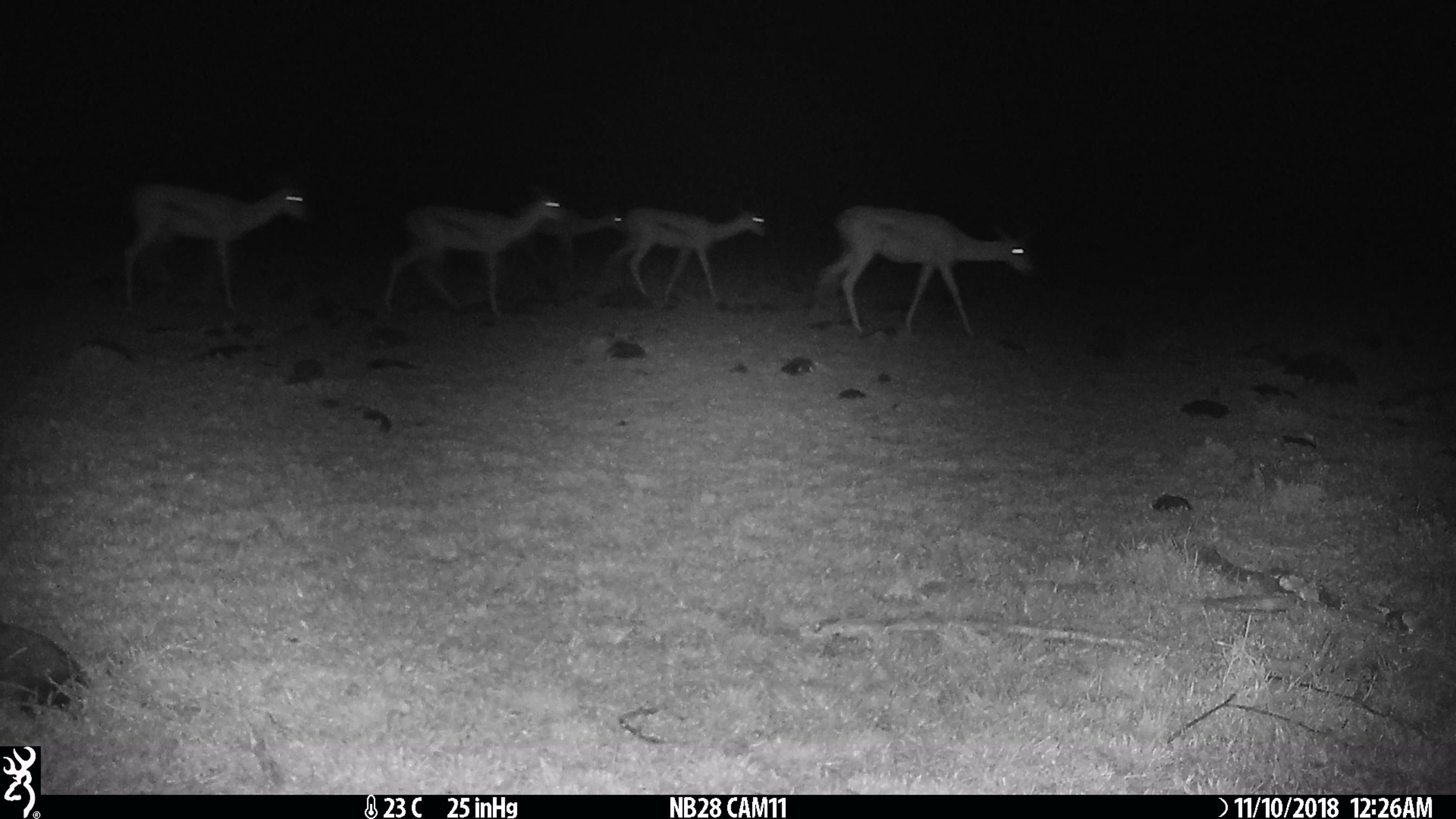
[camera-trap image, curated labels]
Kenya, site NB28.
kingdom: Animalia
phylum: Chordata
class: Mammalia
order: Artiodactyla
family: Bovidae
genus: Nanger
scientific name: Nanger granti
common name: grant's gazelle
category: gazelle grants